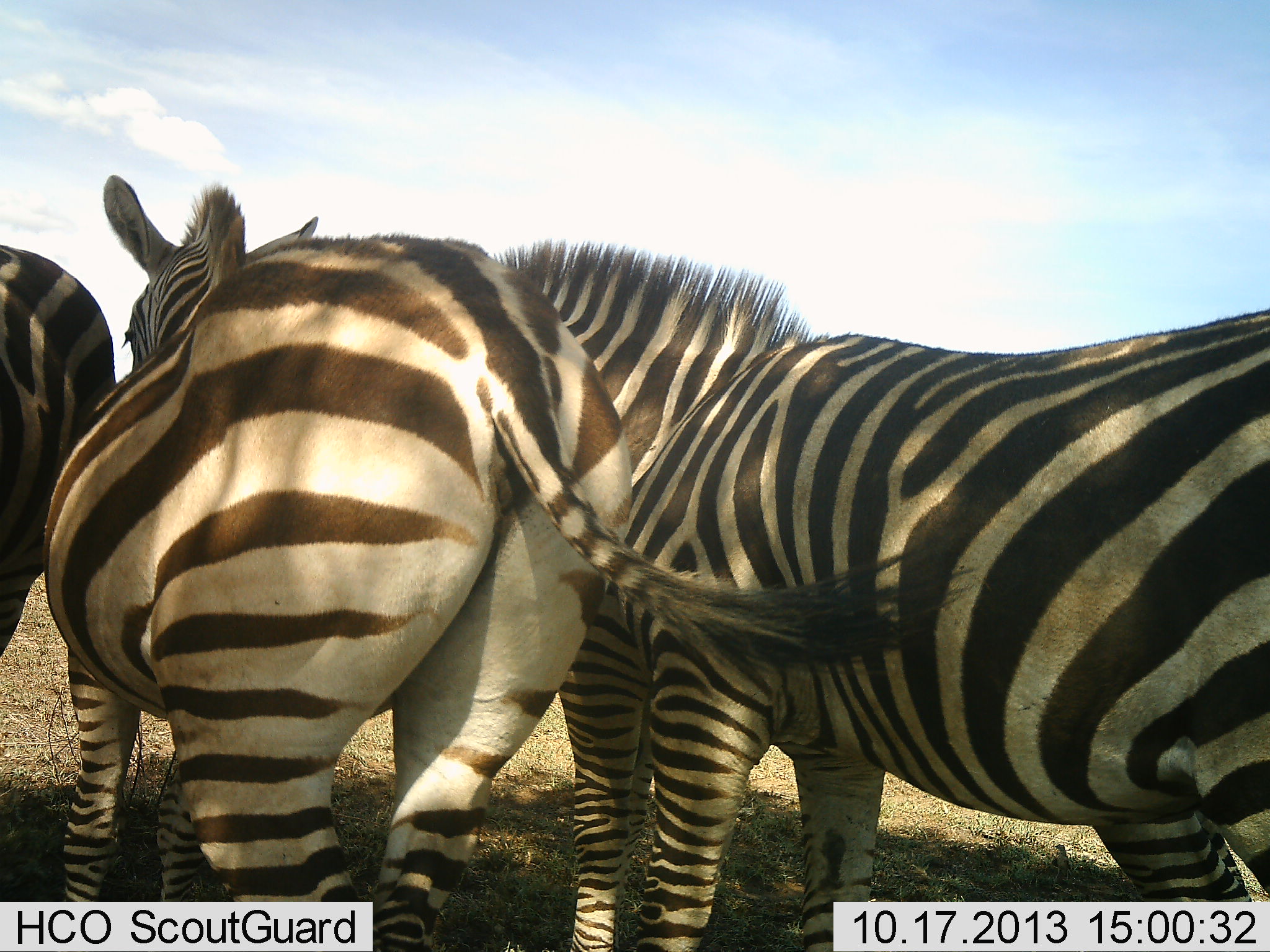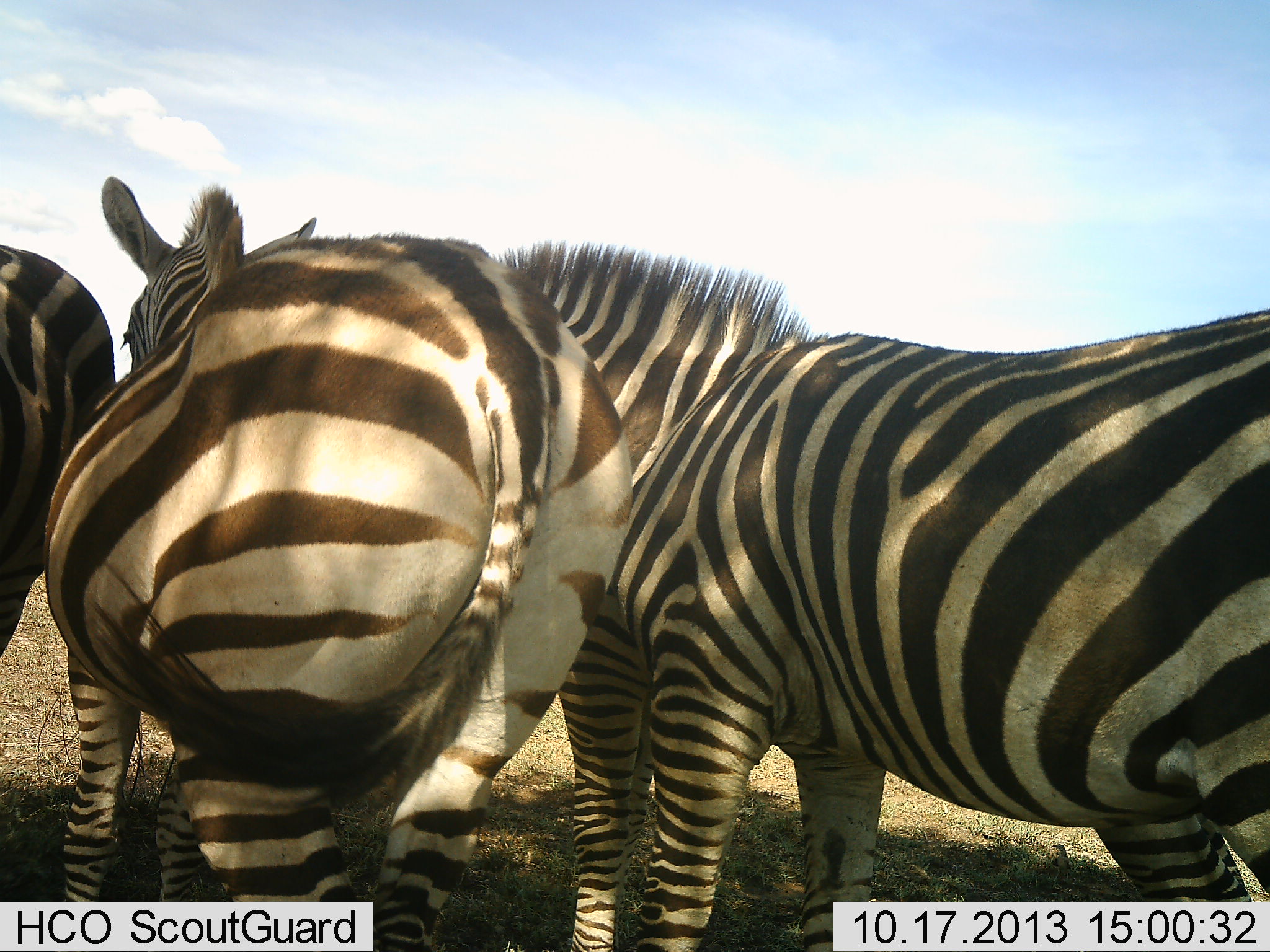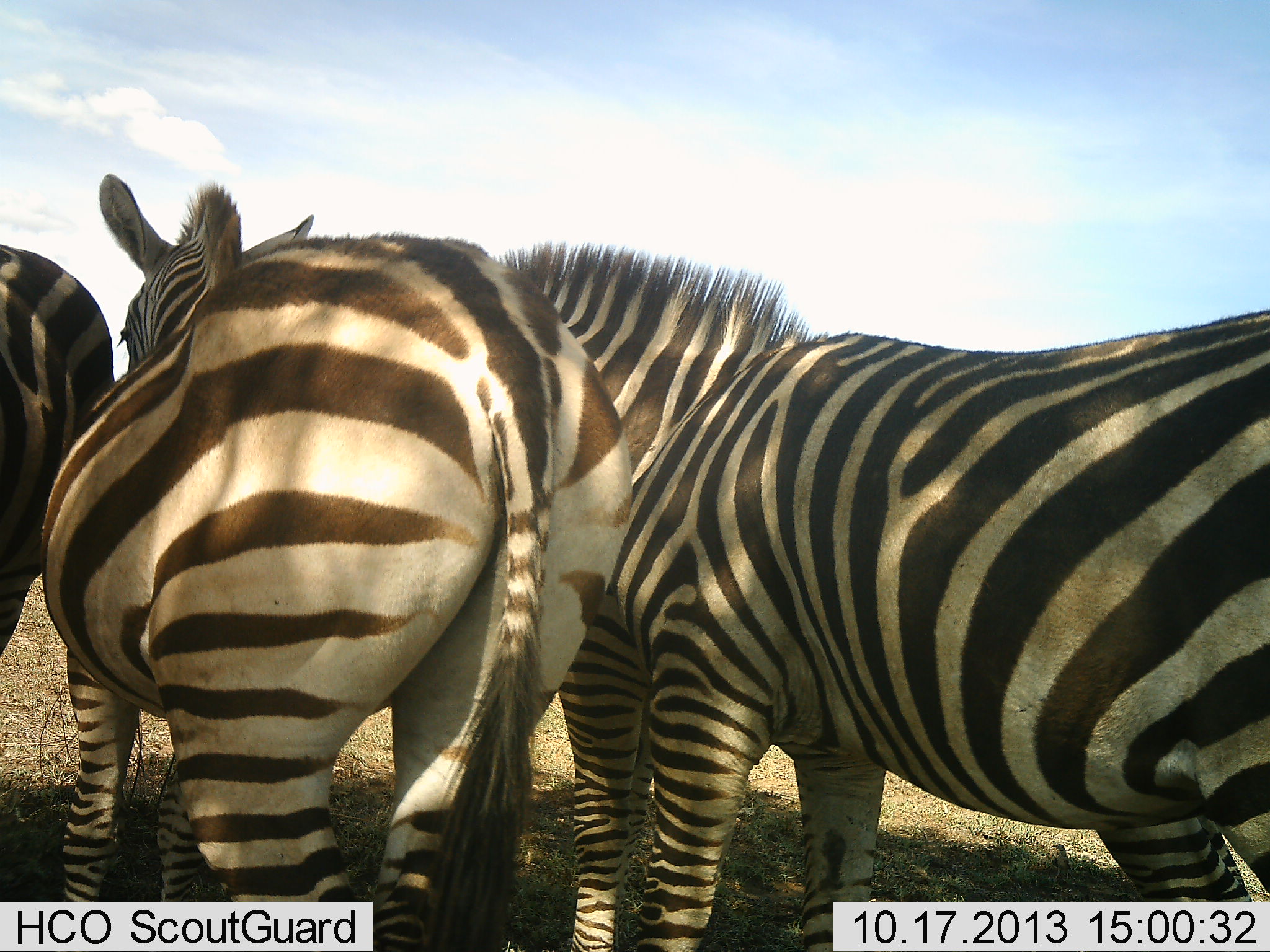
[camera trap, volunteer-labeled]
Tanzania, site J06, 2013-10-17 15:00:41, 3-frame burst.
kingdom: Animalia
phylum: Chordata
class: Mammalia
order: Perissodactyla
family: Equidae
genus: Equus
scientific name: Equus quagga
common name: plains zebra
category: zebra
Zebra (plains zebra) (Equus quagga), count 4. Behavior (volunteer vote fractions): standing 95%, resting 5%, moving 0%, interacting 11%. Young present (vote fraction): 5%. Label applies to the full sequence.